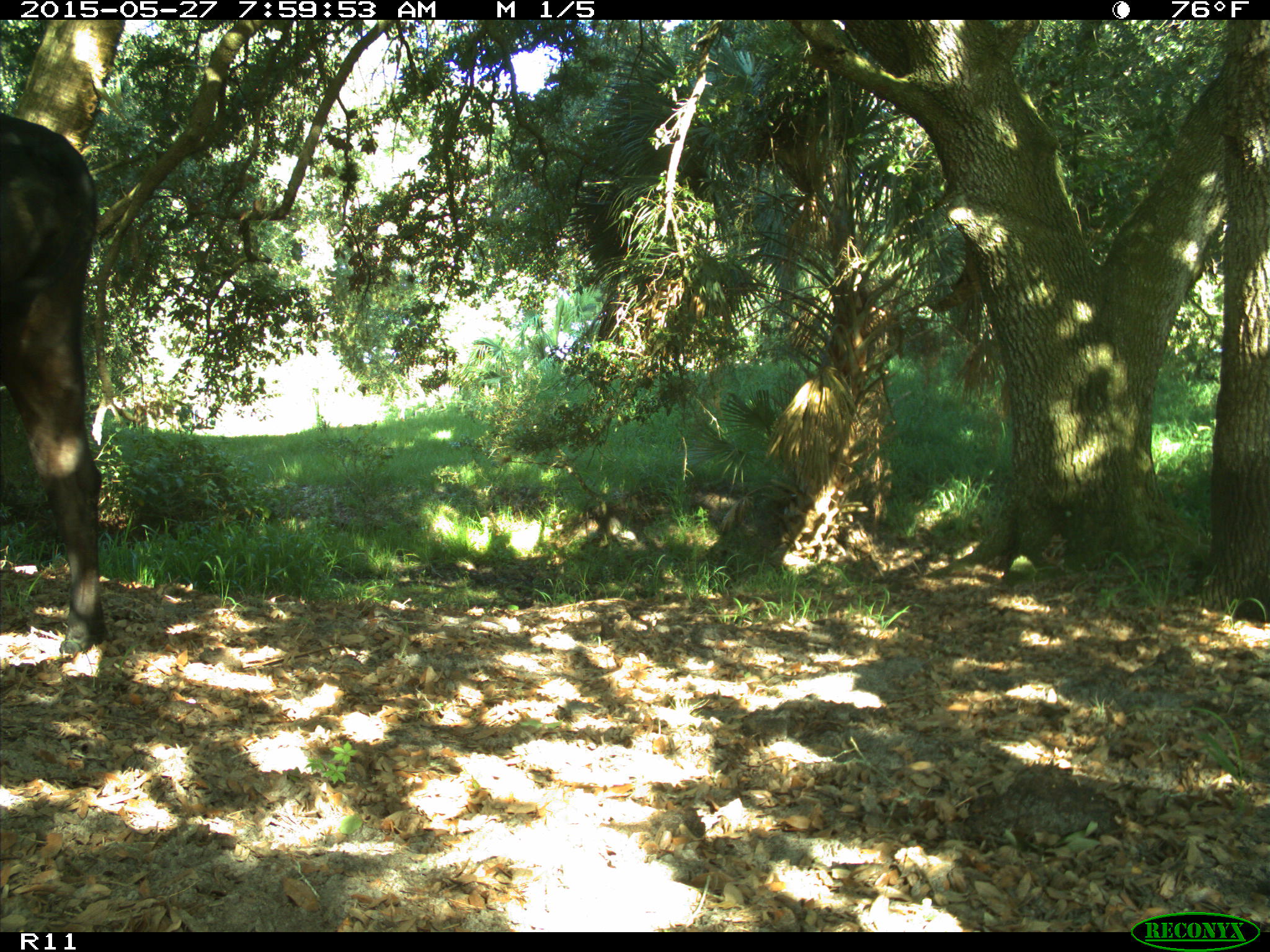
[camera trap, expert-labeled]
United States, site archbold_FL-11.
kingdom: Animalia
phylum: Chordata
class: Mammalia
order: Artiodactyla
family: Bovidae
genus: Bos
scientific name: Bos taurus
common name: domestic cow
Bos taurus (domestic cow).